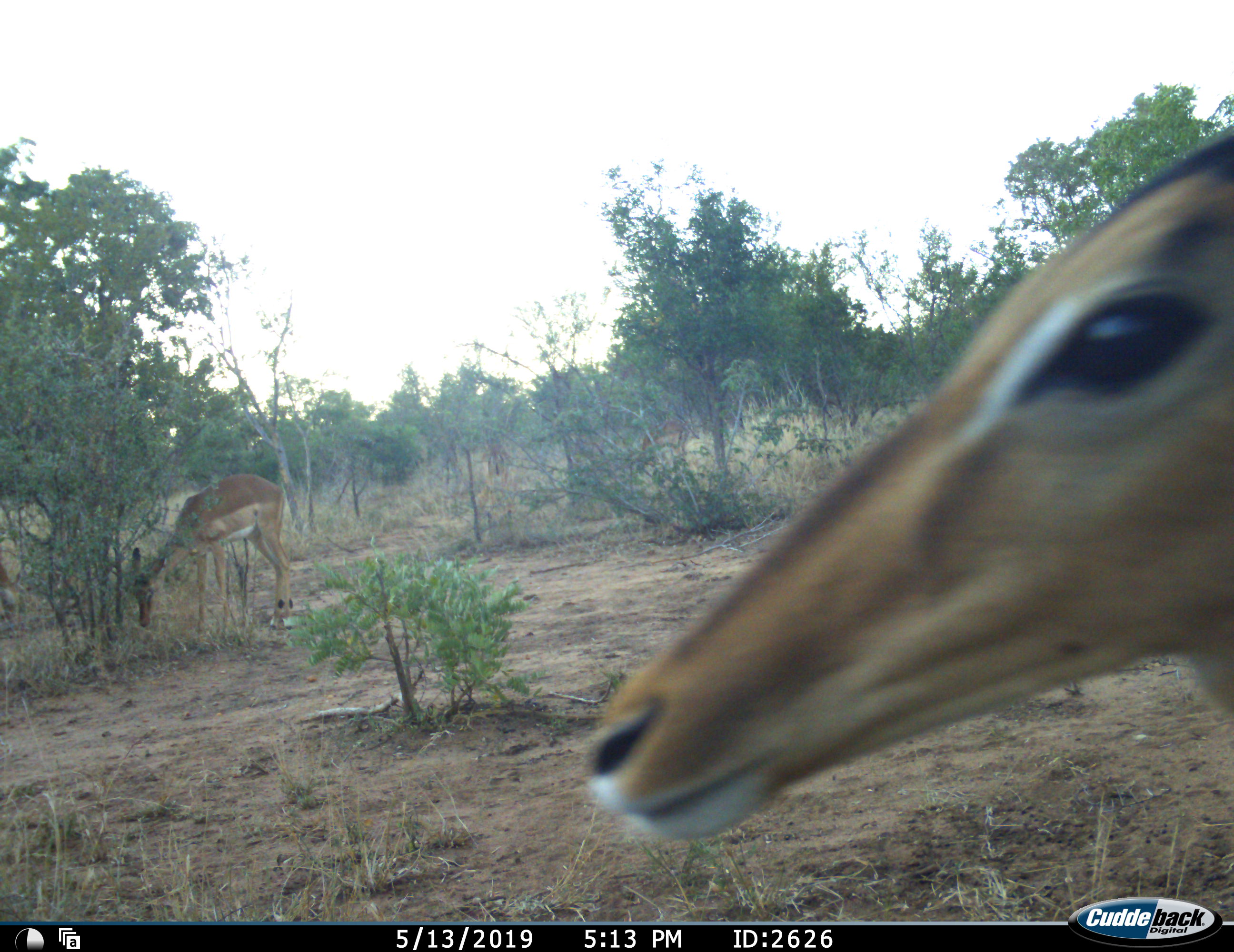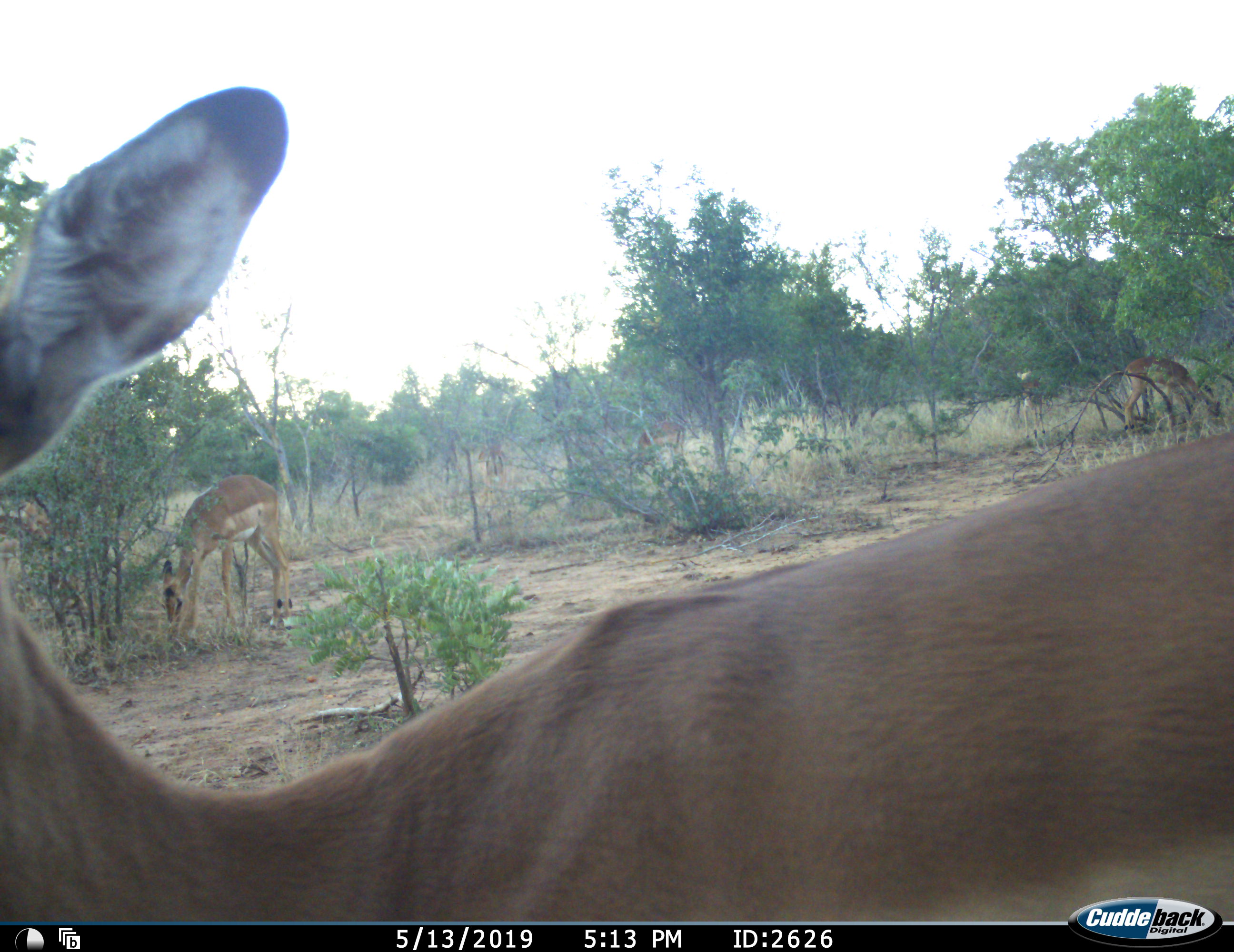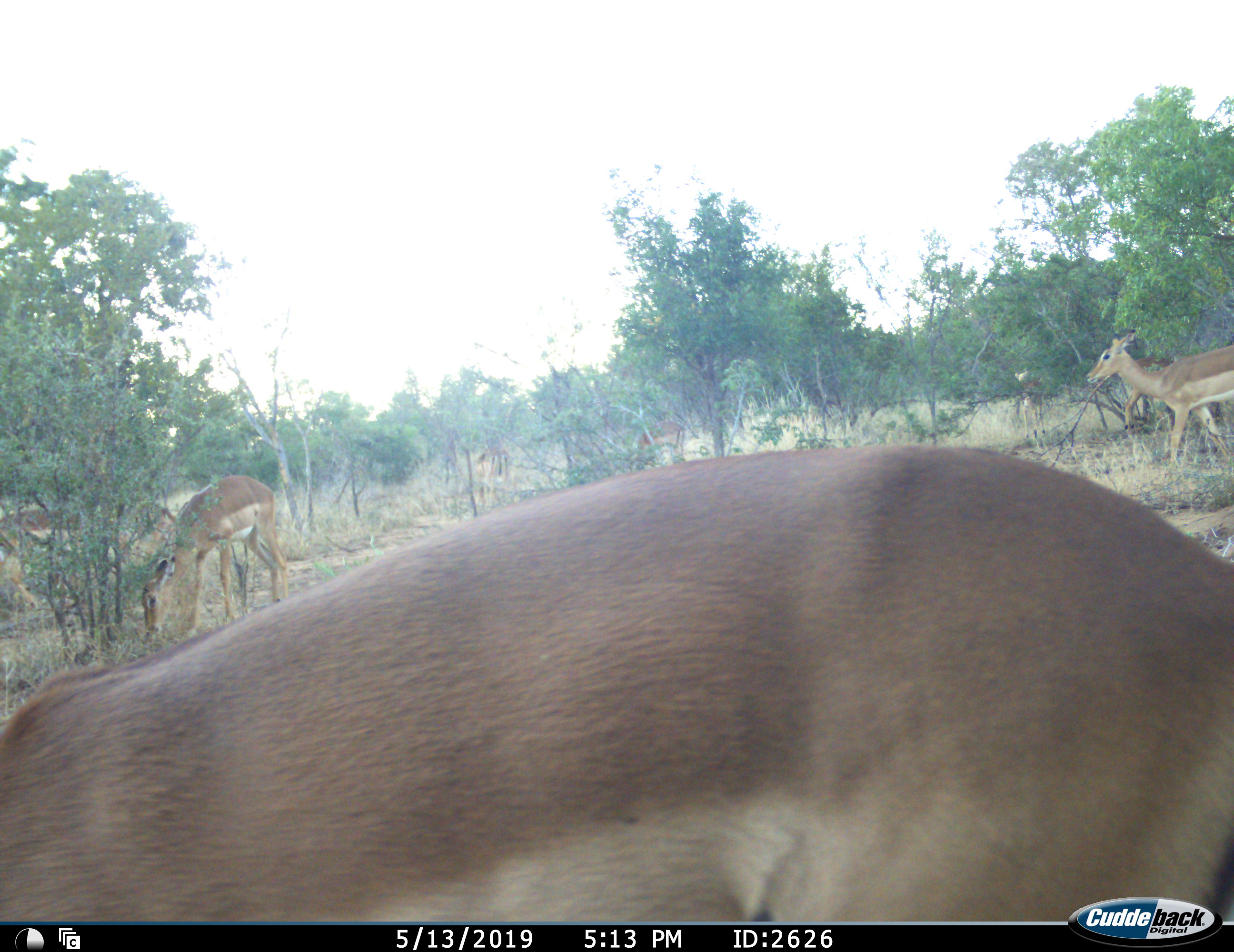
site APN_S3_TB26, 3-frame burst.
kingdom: Animalia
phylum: Chordata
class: Mammalia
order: Artiodactyla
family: Bovidae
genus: Aepyceros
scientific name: Aepyceros melampus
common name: impala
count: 7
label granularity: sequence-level